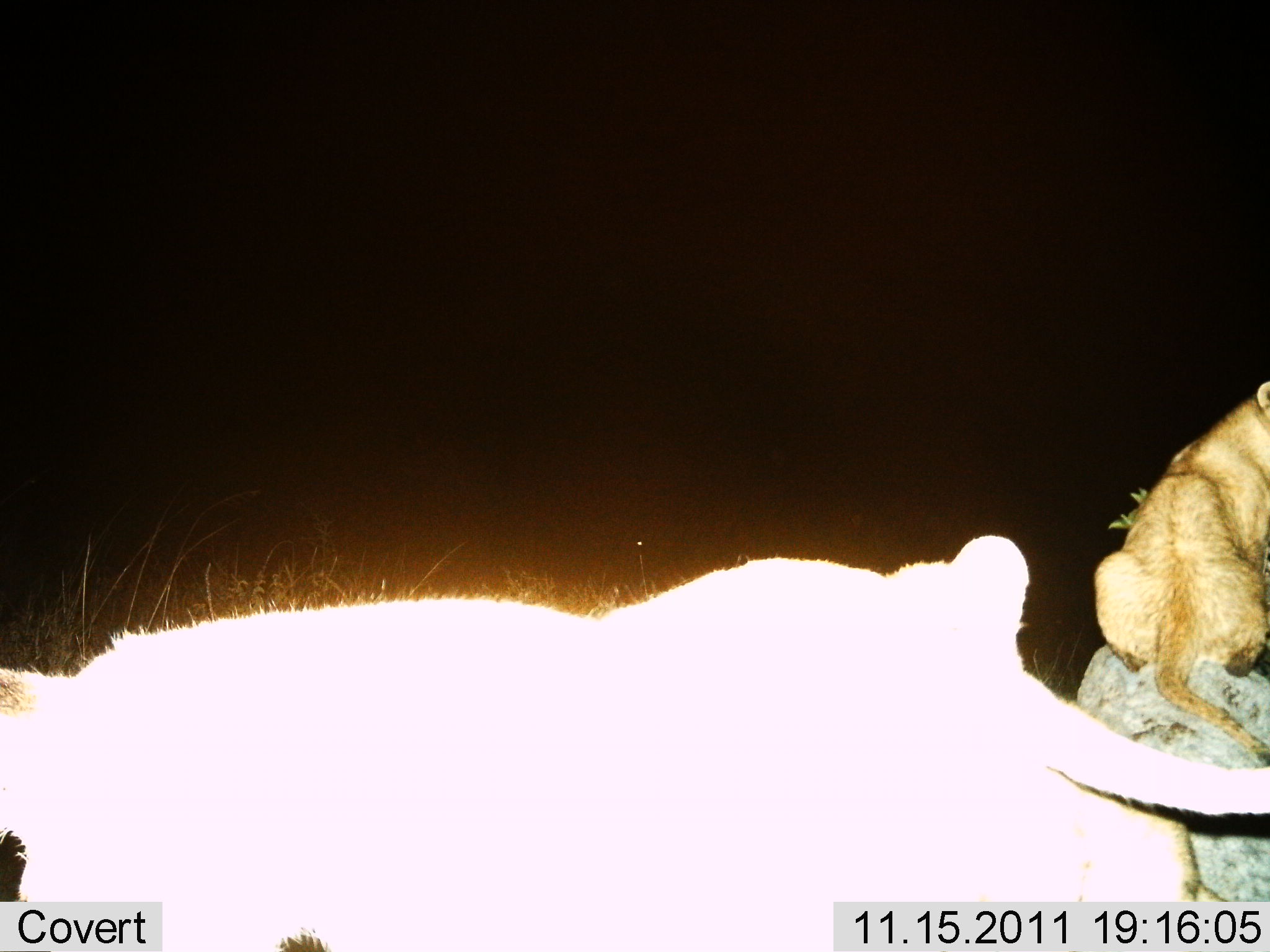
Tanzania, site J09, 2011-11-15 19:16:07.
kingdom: Animalia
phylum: Chordata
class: Mammalia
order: Carnivora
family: Felidae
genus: Panthera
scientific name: Panthera leo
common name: lion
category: lionfemale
Lionfemale (lion) (Panthera leo), count 2. Behavior (volunteer vote fractions): standing 8%, resting 92%, moving 8%, interacting 0%. Young present (vote fraction): 25%. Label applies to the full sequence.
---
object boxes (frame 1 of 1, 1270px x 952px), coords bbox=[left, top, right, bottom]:
animal: bbox=[1, 536, 1269, 952]; bbox=[1091, 372, 1270, 775]